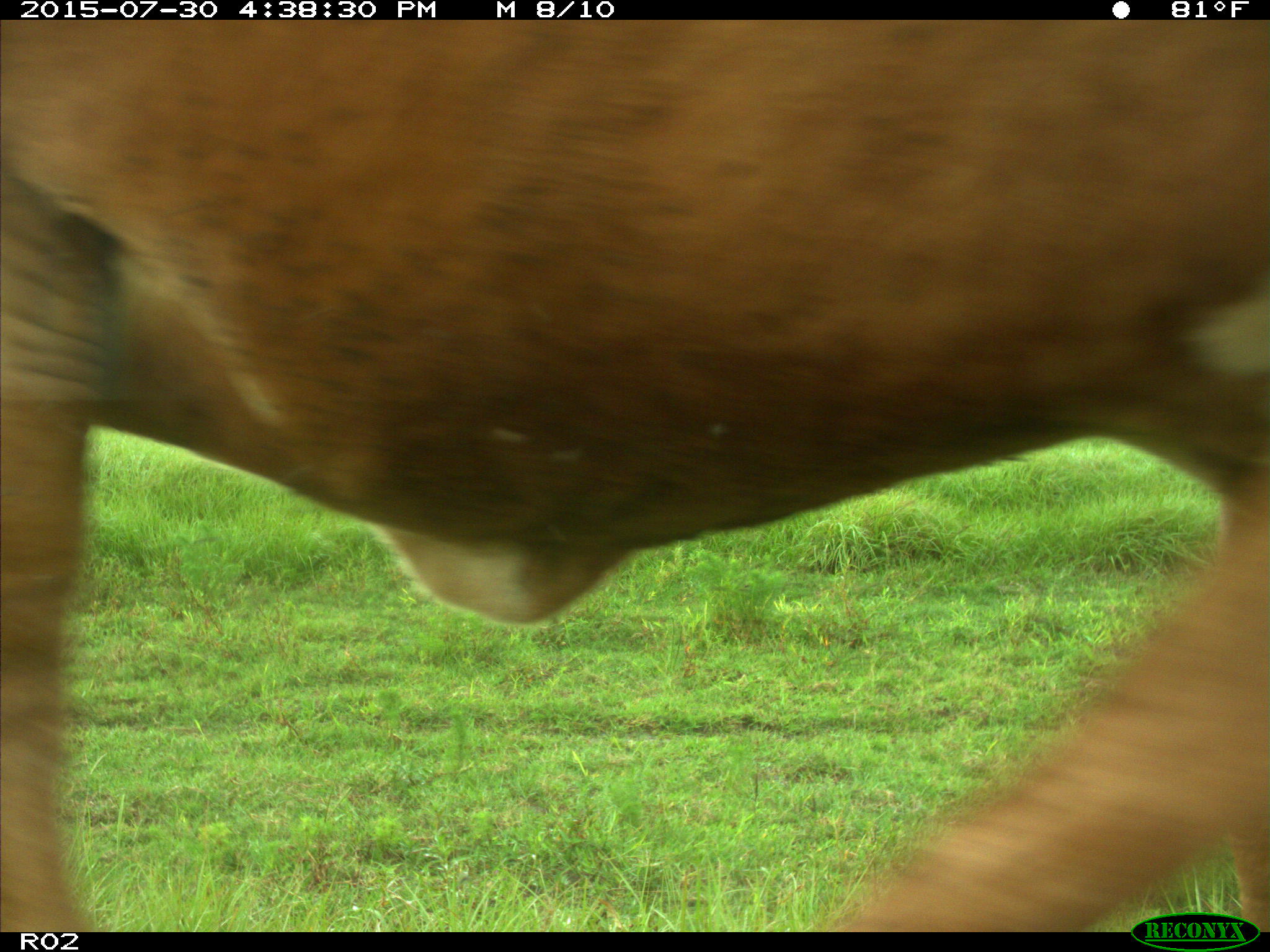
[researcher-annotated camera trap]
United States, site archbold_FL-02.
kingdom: Animalia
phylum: Chordata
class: Mammalia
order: Artiodactyla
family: Bovidae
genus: Bos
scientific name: Bos taurus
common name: domestic cow